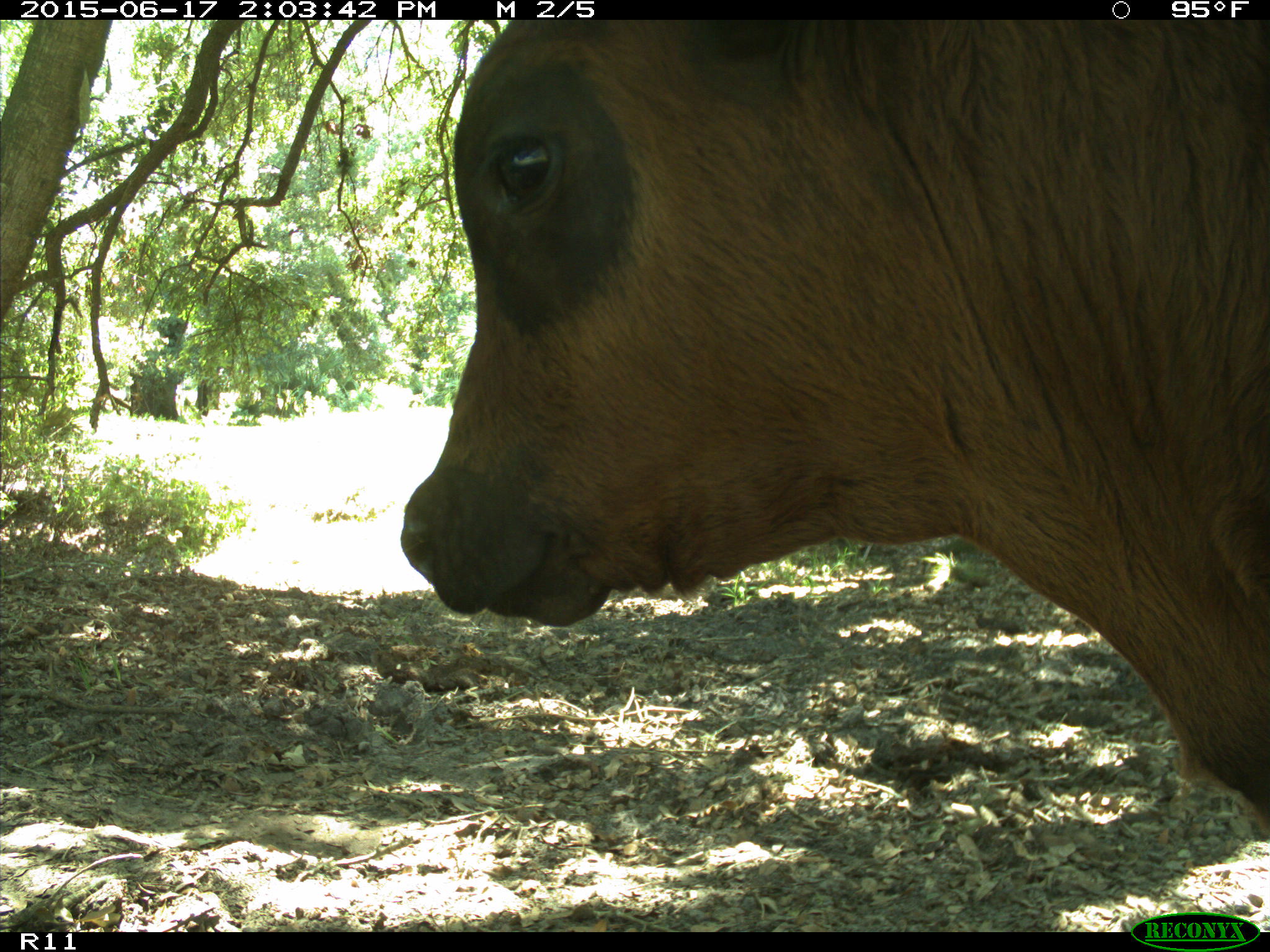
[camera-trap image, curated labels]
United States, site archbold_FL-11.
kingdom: Animalia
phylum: Chordata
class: Mammalia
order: Artiodactyla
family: Bovidae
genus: Bos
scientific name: Bos taurus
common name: domestic cow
Bos taurus (domestic cow).